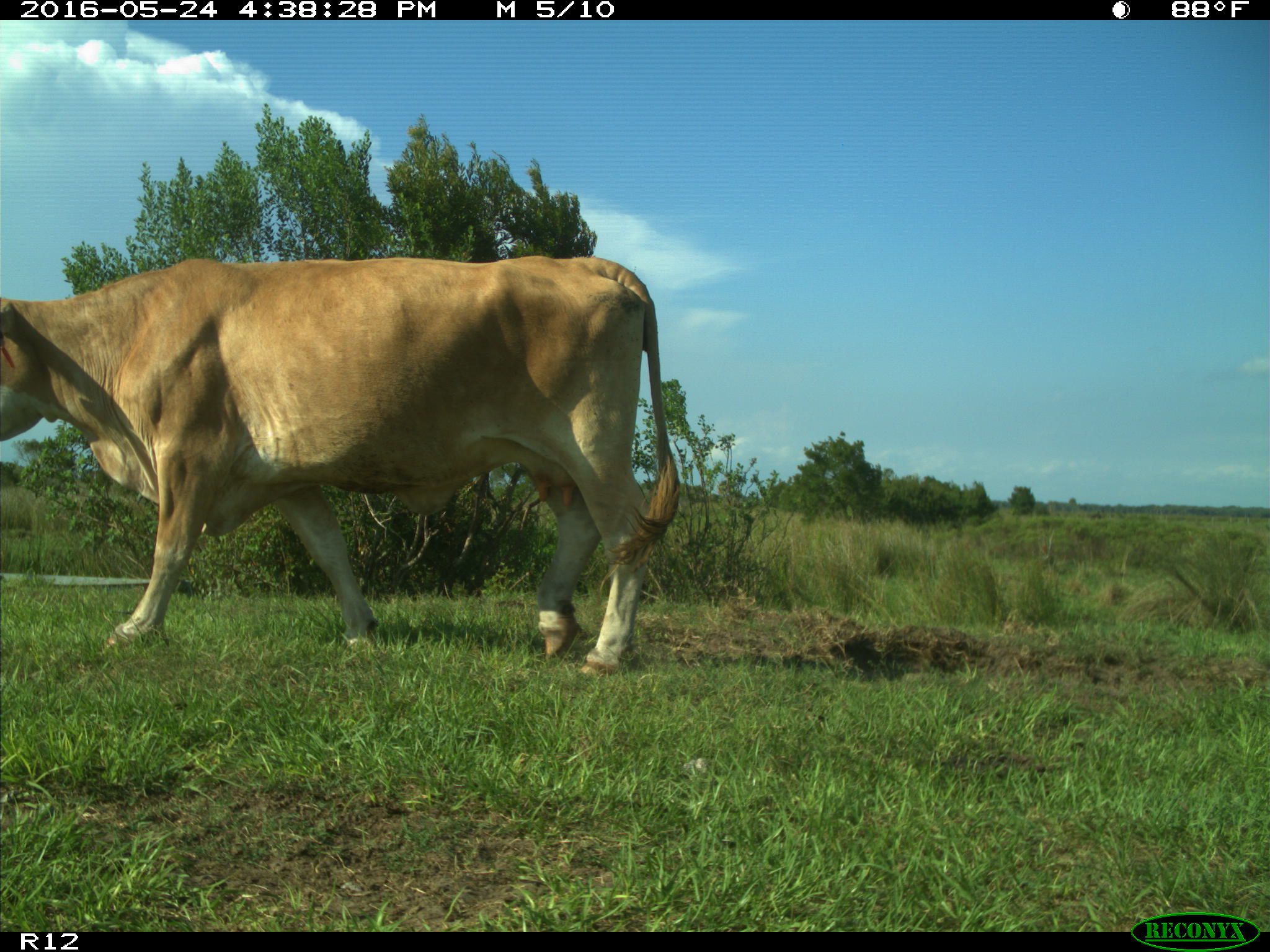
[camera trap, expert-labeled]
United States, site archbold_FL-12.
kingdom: Animalia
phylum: Chordata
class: Mammalia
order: Artiodactyla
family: Bovidae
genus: Bos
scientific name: Bos taurus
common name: domestic cow